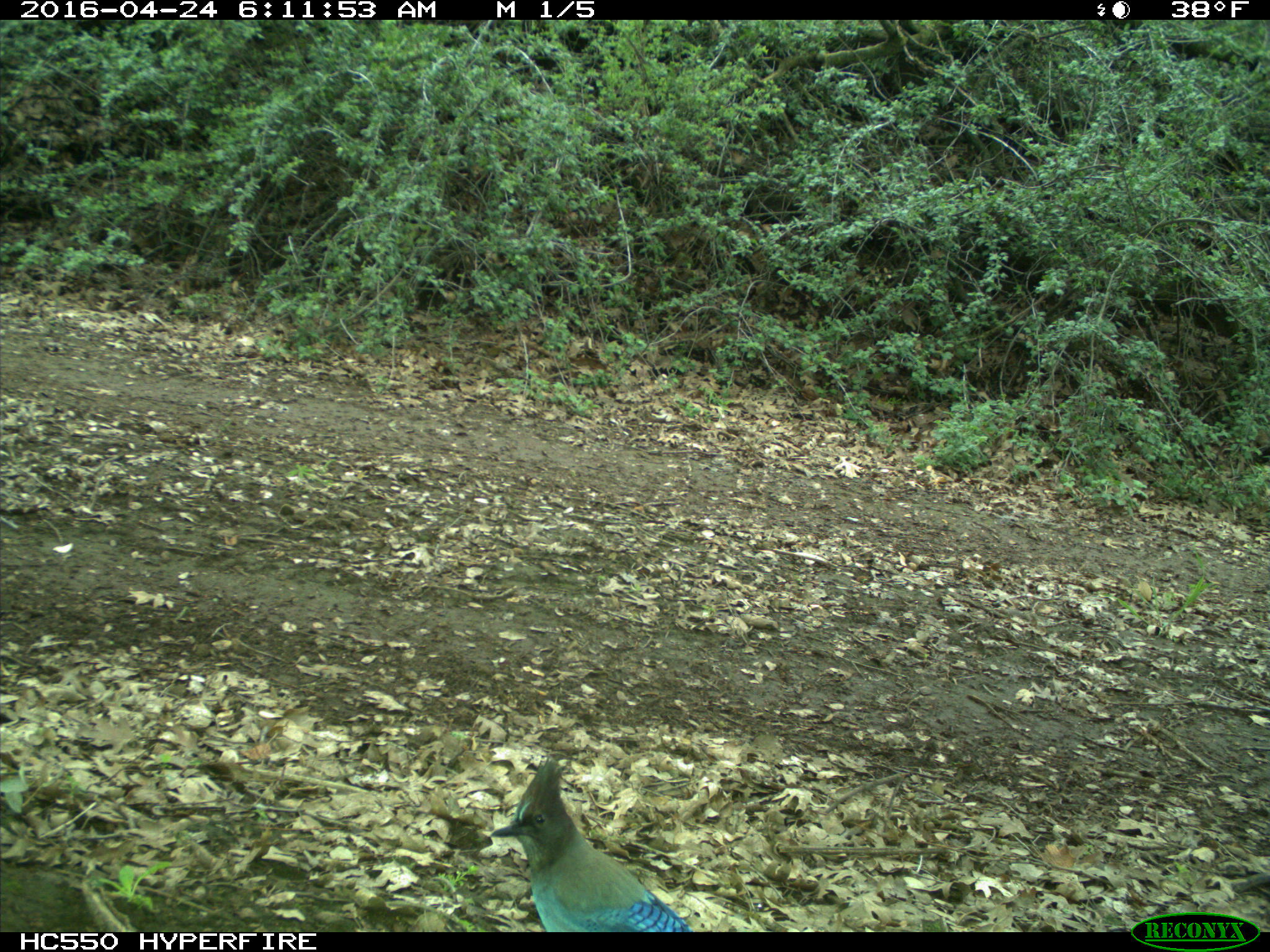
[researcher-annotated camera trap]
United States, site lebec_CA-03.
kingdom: Animalia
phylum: Chordata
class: Aves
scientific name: Aves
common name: birds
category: unidentified bird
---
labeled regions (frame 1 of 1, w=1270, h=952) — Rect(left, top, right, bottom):
animal: Rect(490, 759, 692, 932)